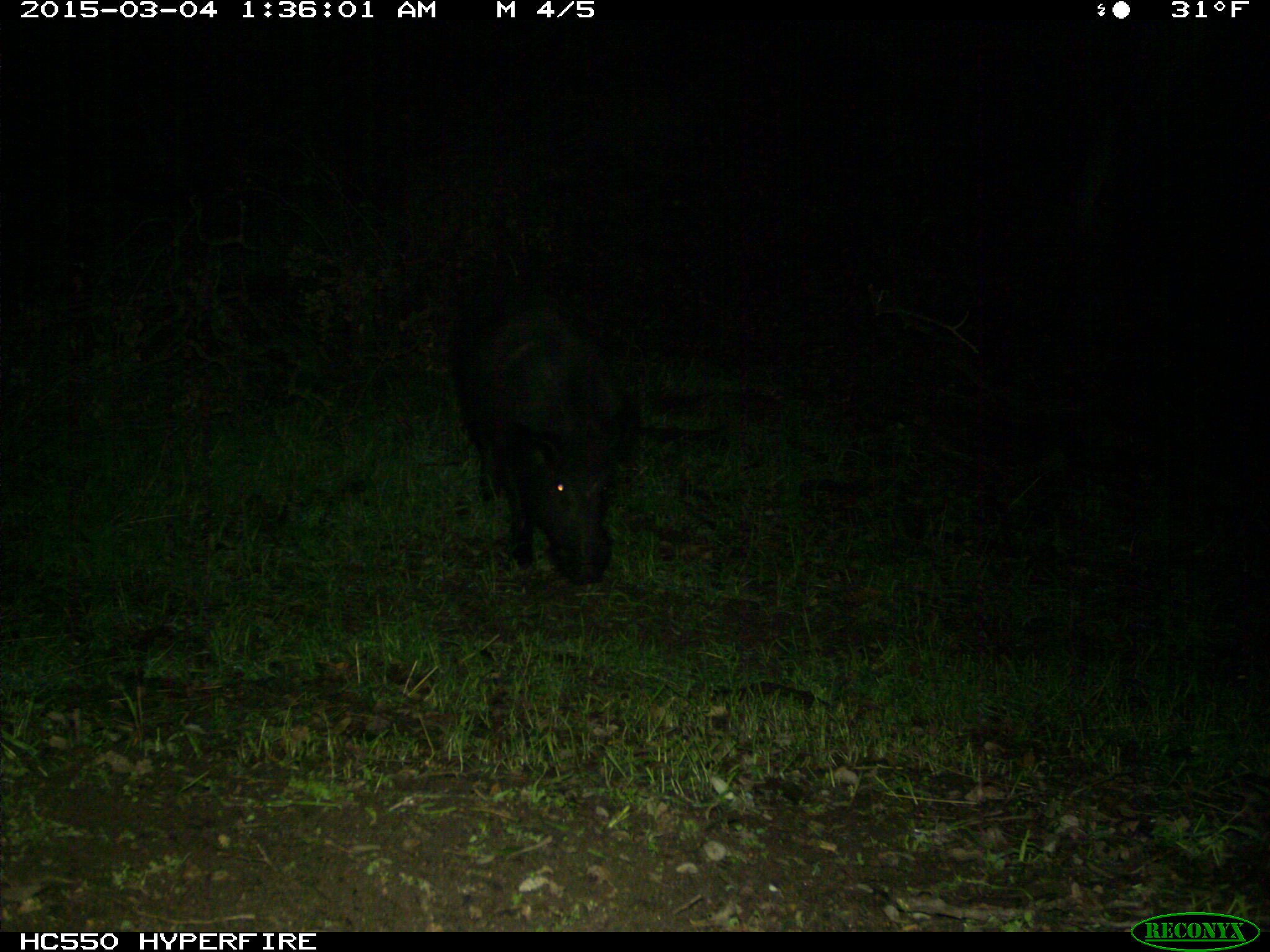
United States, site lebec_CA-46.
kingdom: Animalia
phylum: Chordata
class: Mammalia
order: Artiodactyla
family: Suidae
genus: Sus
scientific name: Sus scrofa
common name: wild boar